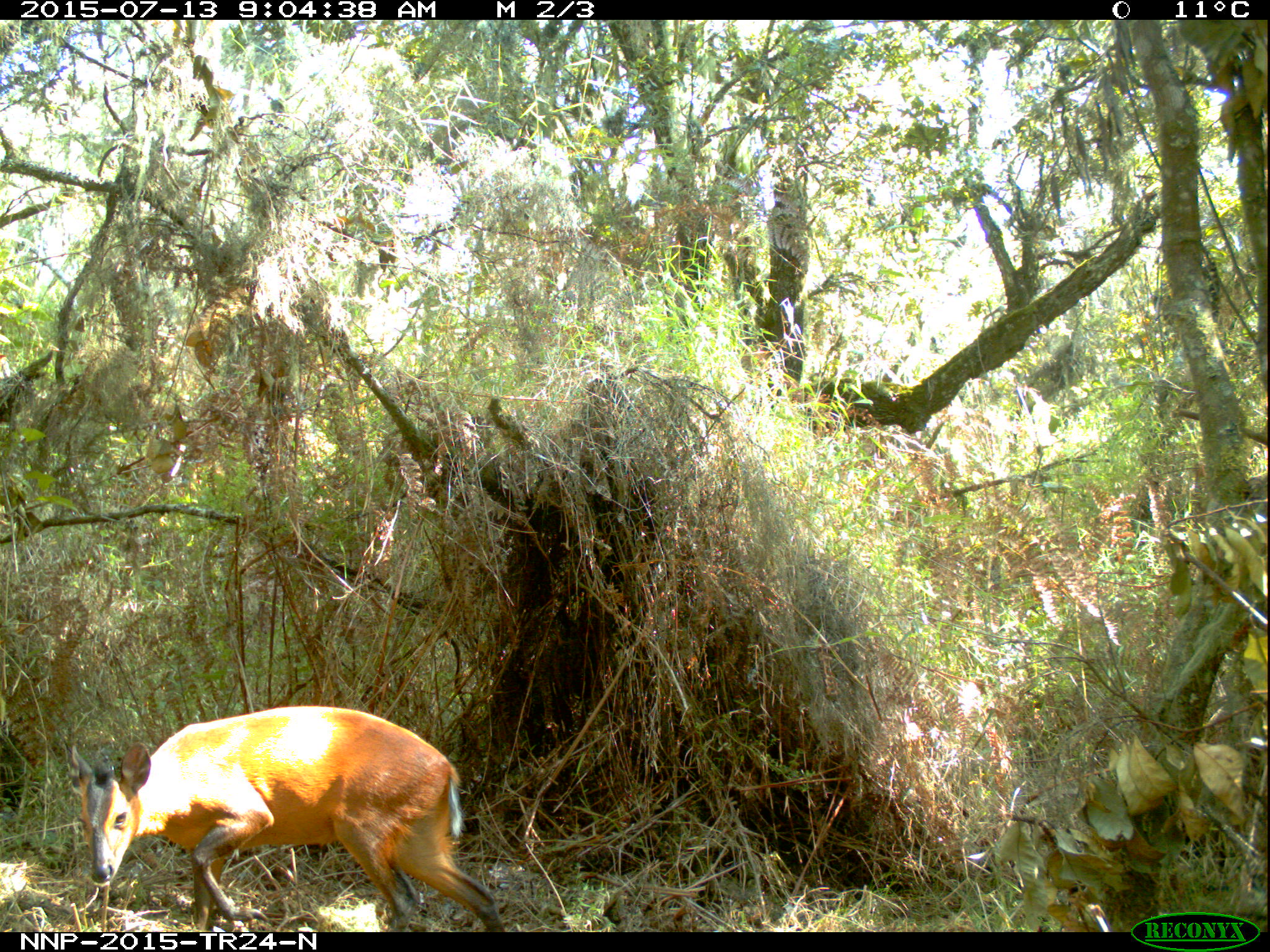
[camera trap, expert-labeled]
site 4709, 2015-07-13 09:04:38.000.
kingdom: Animalia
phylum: Chordata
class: Mammalia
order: Artiodactyla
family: Bovidae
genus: Cephalophus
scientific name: Cephalophus nigrifrons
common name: black-fronted duiker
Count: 1.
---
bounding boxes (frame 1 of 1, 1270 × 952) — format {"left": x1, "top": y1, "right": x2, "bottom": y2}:
cephalophus nigrifrons: {"left": 61, "top": 704, "right": 505, "bottom": 932}